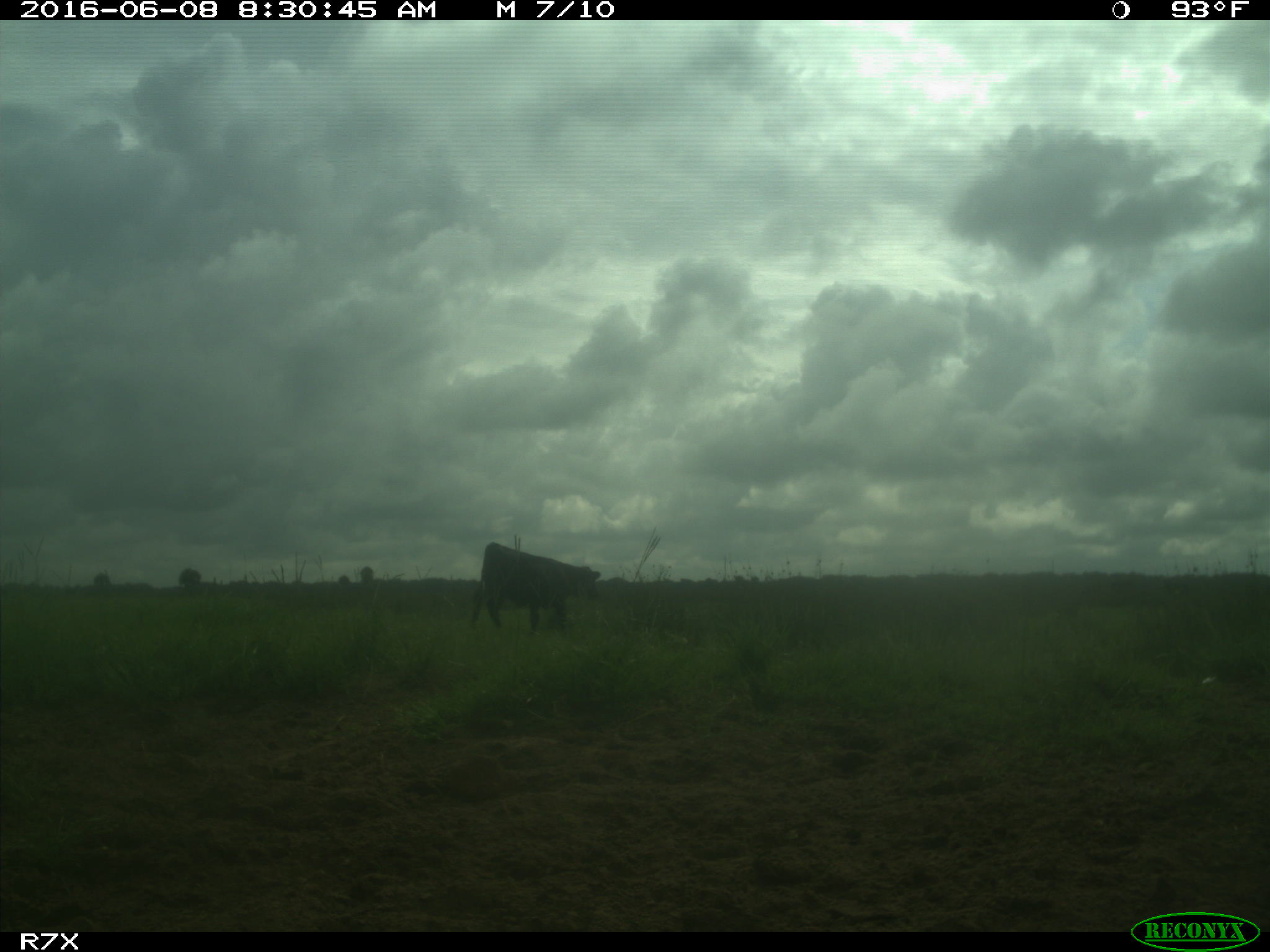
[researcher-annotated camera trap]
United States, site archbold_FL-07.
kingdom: Animalia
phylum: Chordata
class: Mammalia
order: Artiodactyla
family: Bovidae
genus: Bos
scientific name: Bos taurus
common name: domestic cow